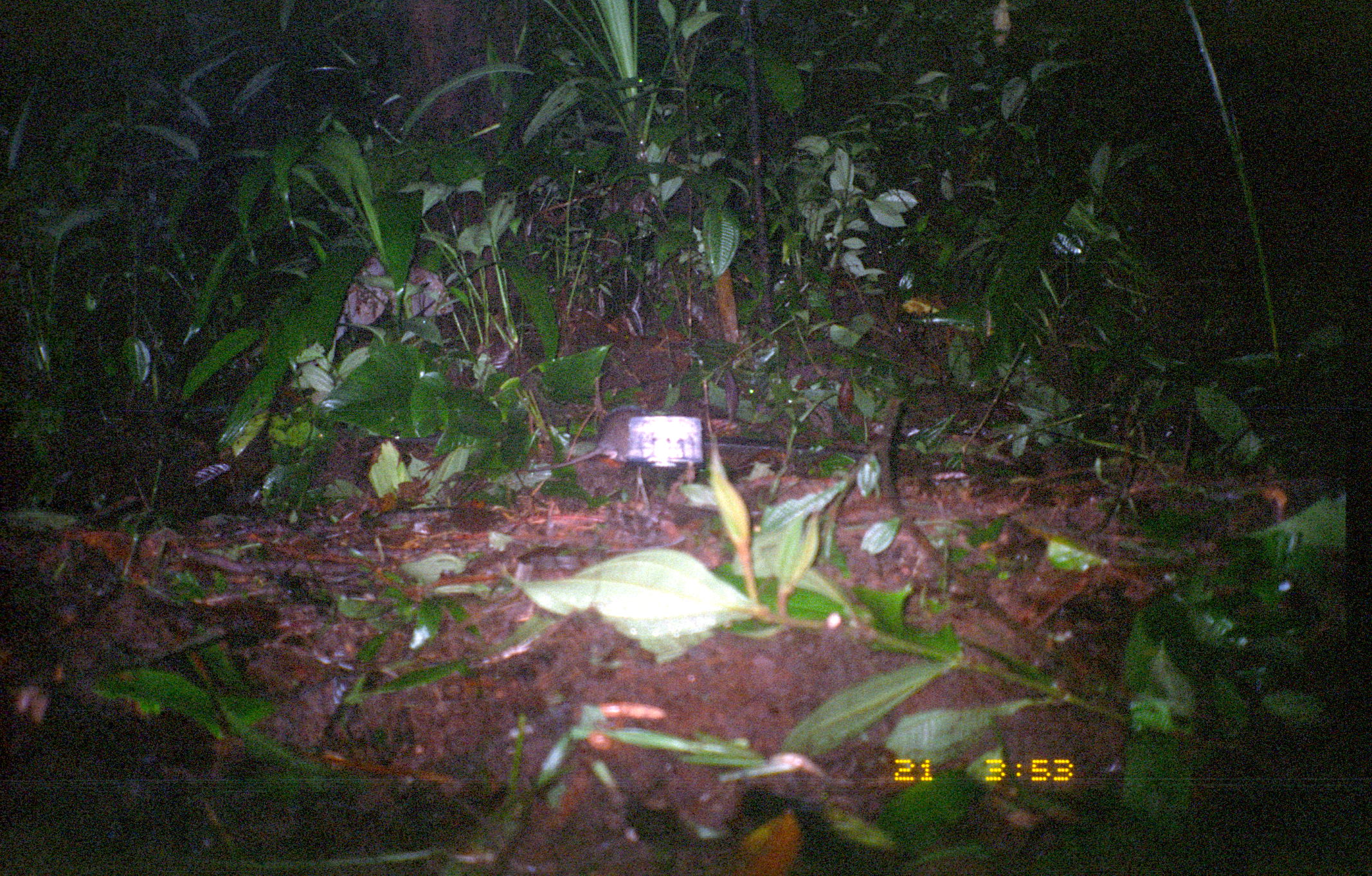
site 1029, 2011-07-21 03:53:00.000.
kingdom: Animalia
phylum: Chordata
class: Mammalia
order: Rodentia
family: Echimyidae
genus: Proechimys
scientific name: Proechimys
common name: south american spiny rats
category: proechimys sp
Proechimys sp (south american spiny rats) (Proechimys).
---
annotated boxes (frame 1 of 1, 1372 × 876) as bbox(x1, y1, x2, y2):
proechimys sp: bbox(535, 405, 653, 470)